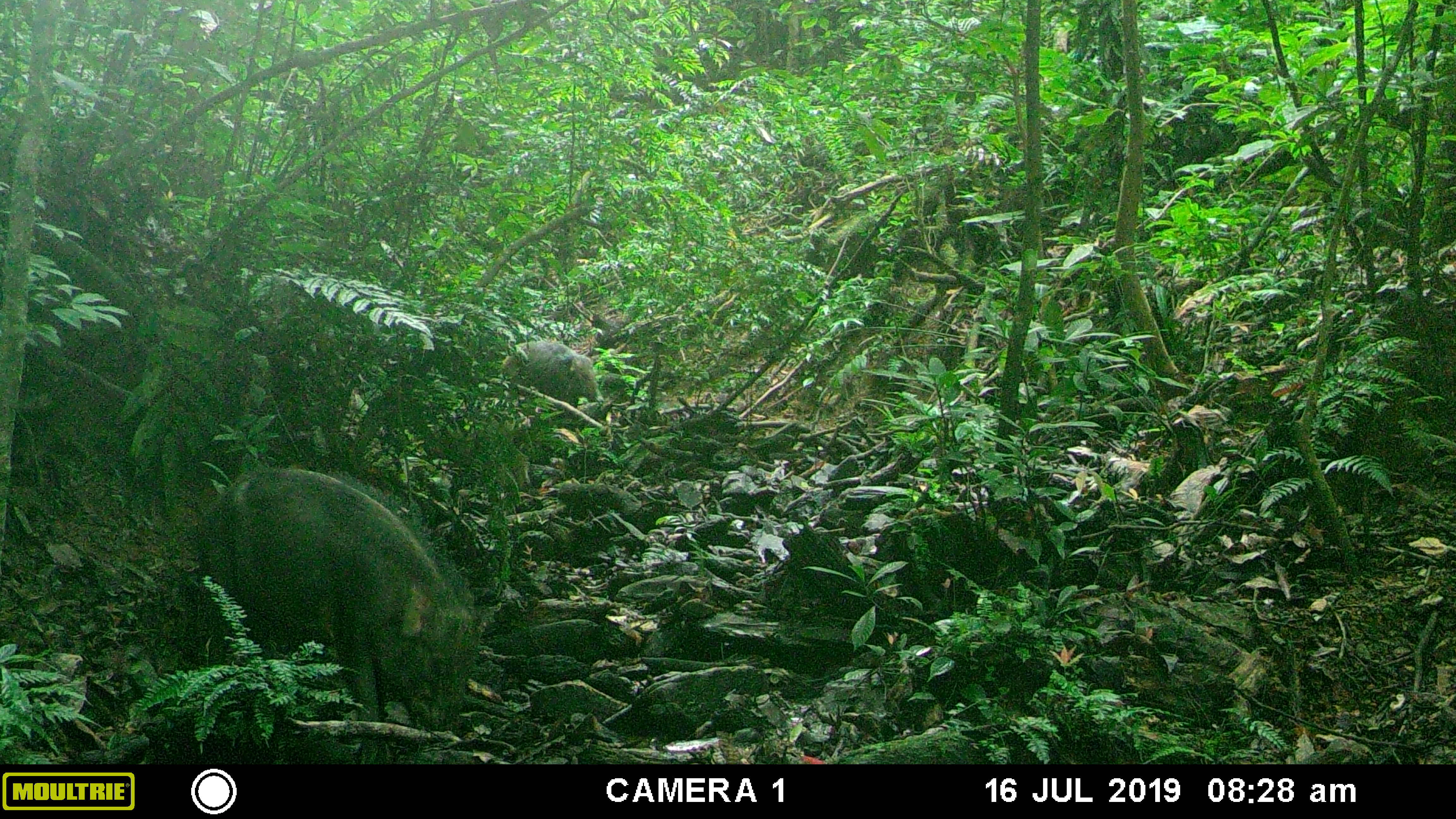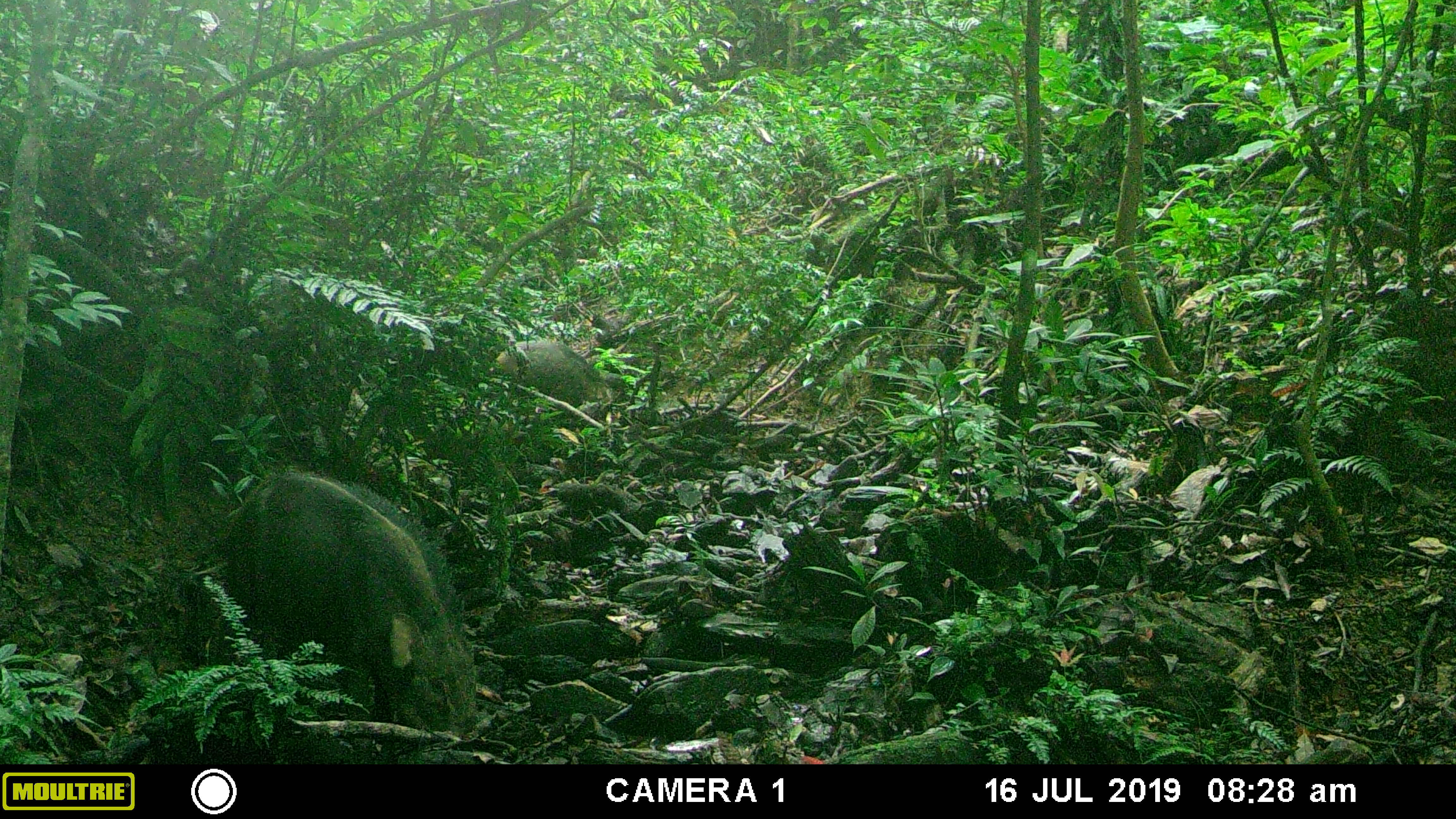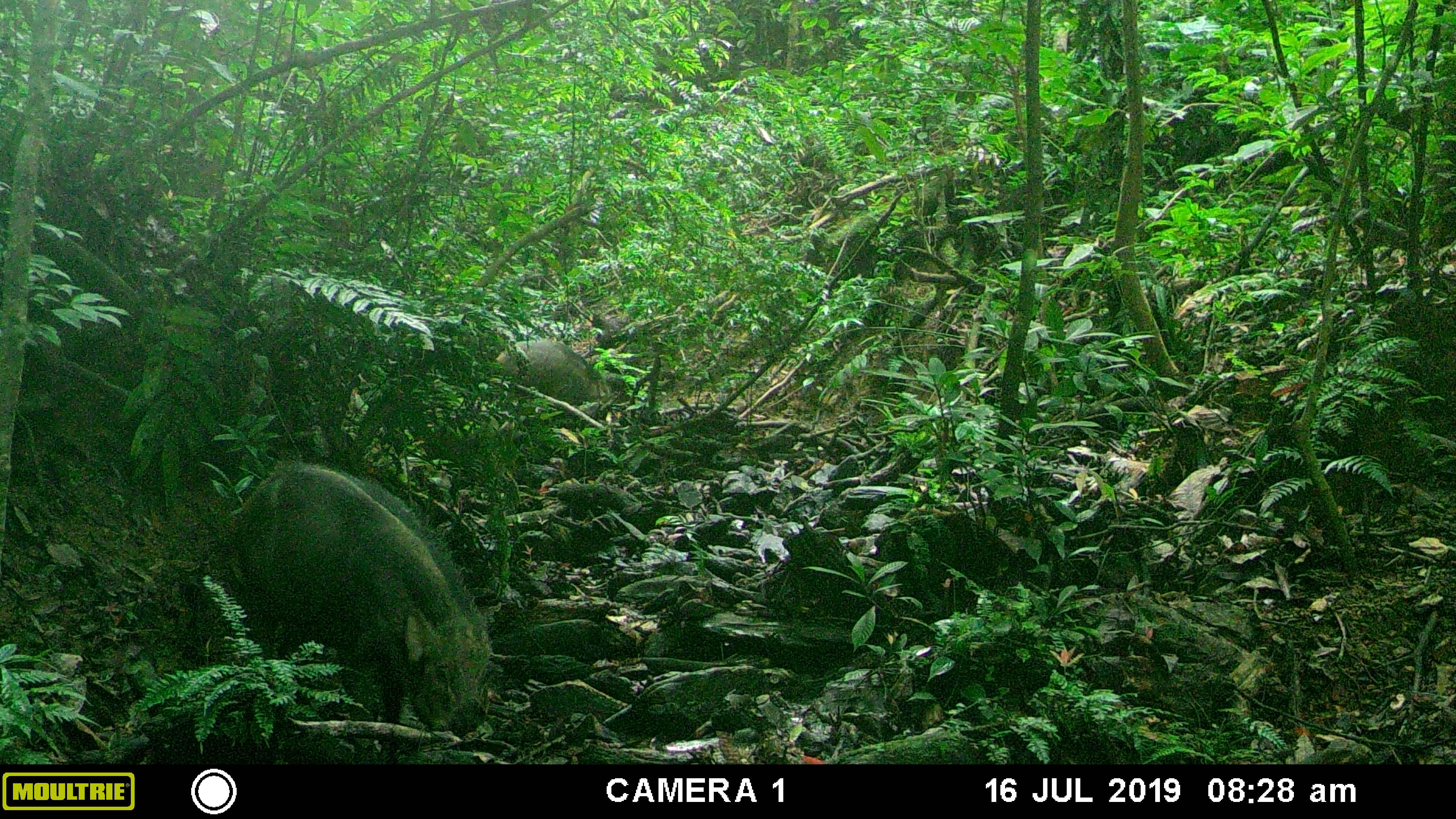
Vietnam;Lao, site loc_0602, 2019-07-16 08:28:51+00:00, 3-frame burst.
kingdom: Animalia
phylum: Chordata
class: Mammalia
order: Artiodactyla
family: Suidae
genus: Sus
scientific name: Sus scrofa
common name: eurasian wild pig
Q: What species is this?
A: Eurasian wild pig (Sus scrofa).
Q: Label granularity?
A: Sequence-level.